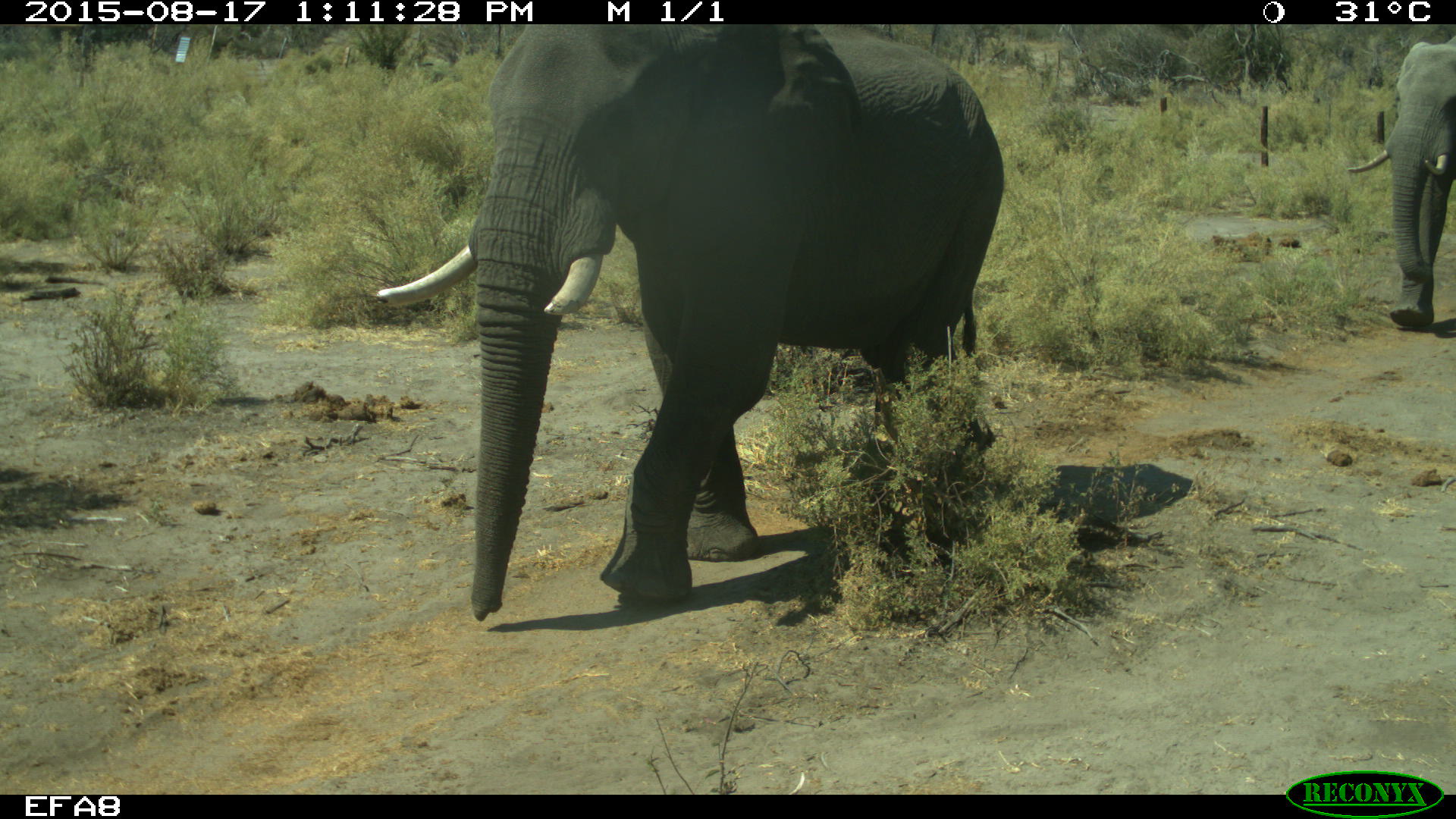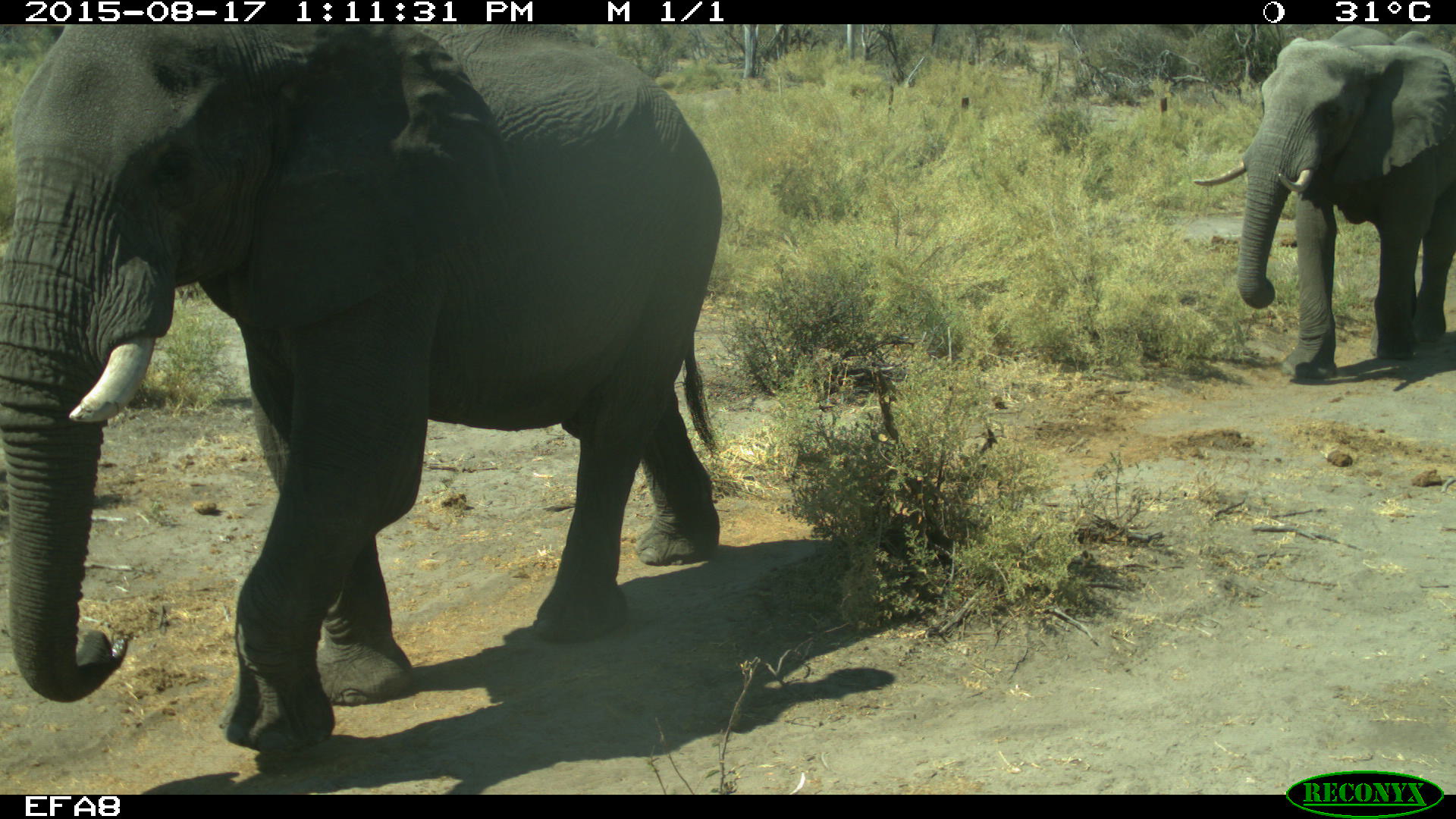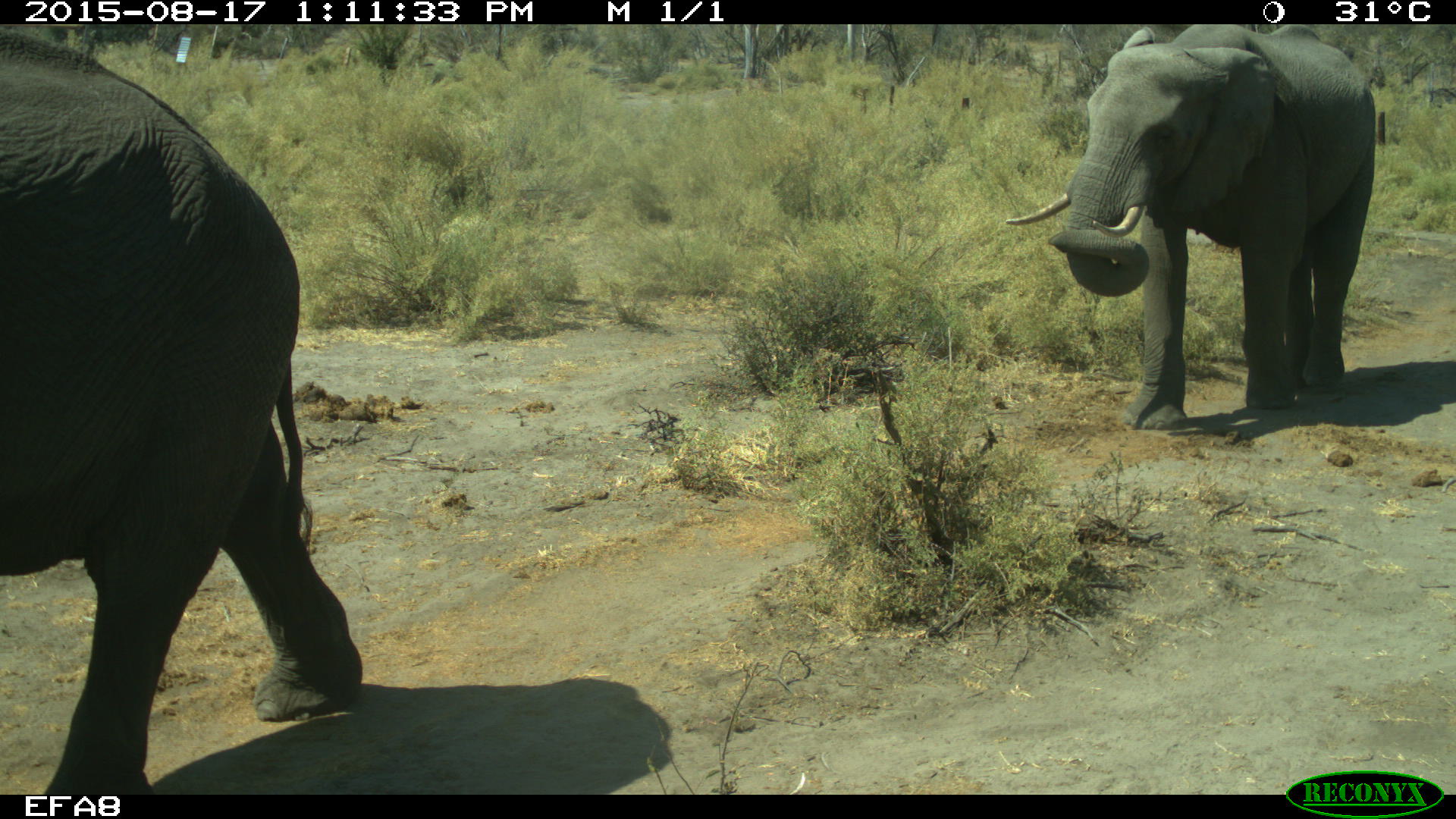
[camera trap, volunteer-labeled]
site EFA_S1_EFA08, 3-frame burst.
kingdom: Animalia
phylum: Chordata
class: Mammalia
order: Proboscidea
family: Elephantidae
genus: Loxodonta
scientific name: Loxodonta africana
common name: african bush elephant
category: elephant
Elephant (african bush elephant) (Loxodonta africana), count 2. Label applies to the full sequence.